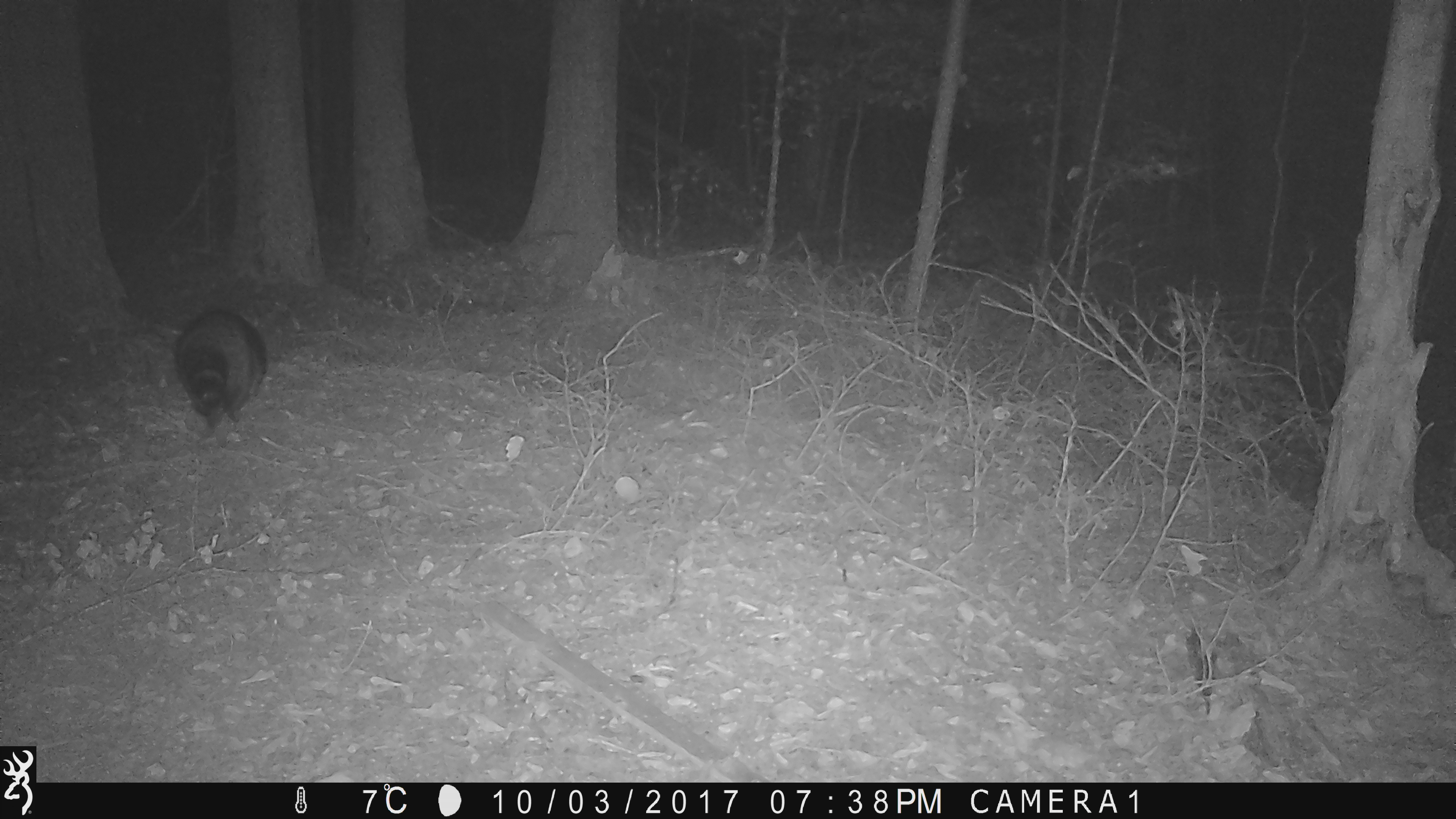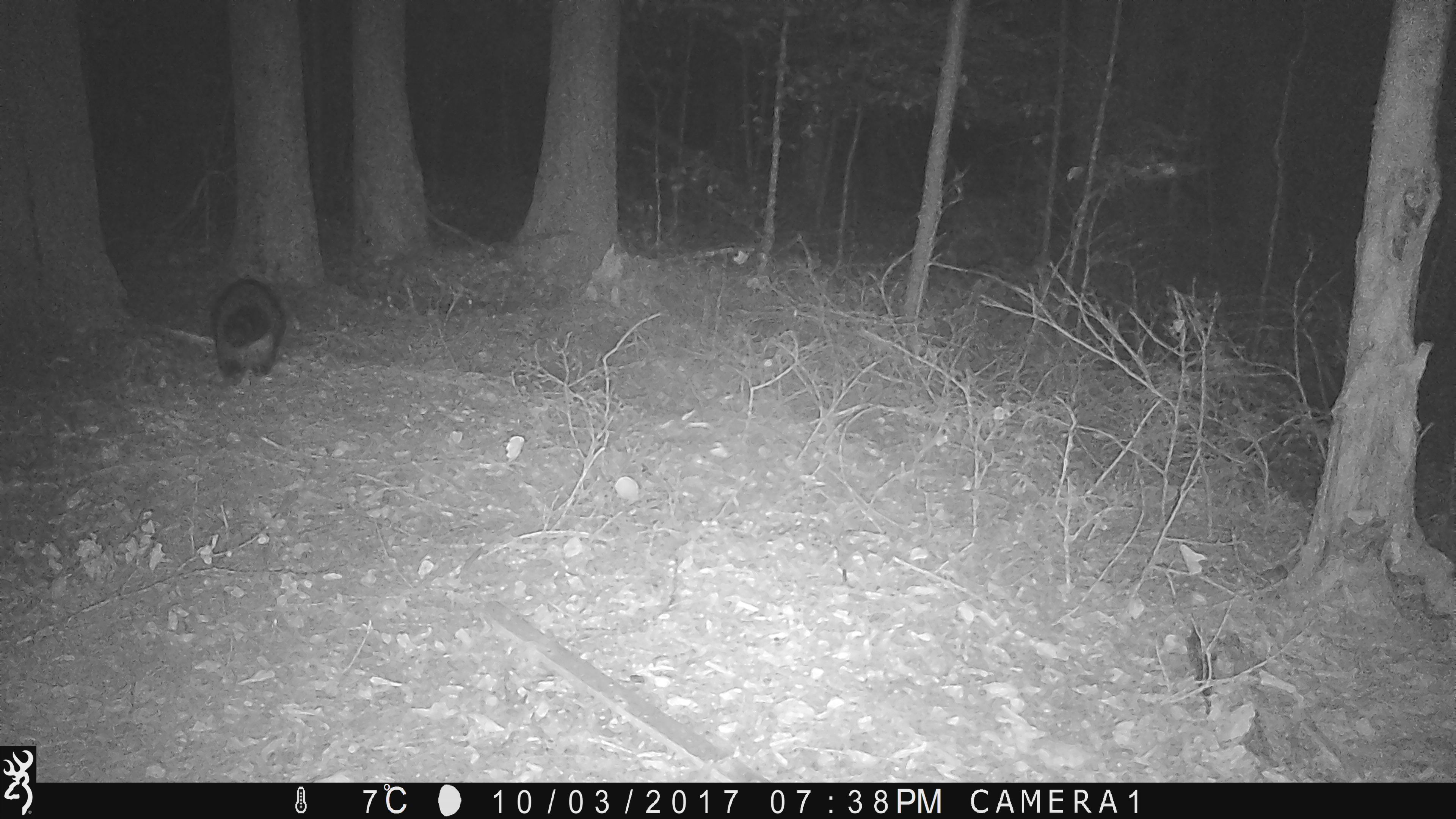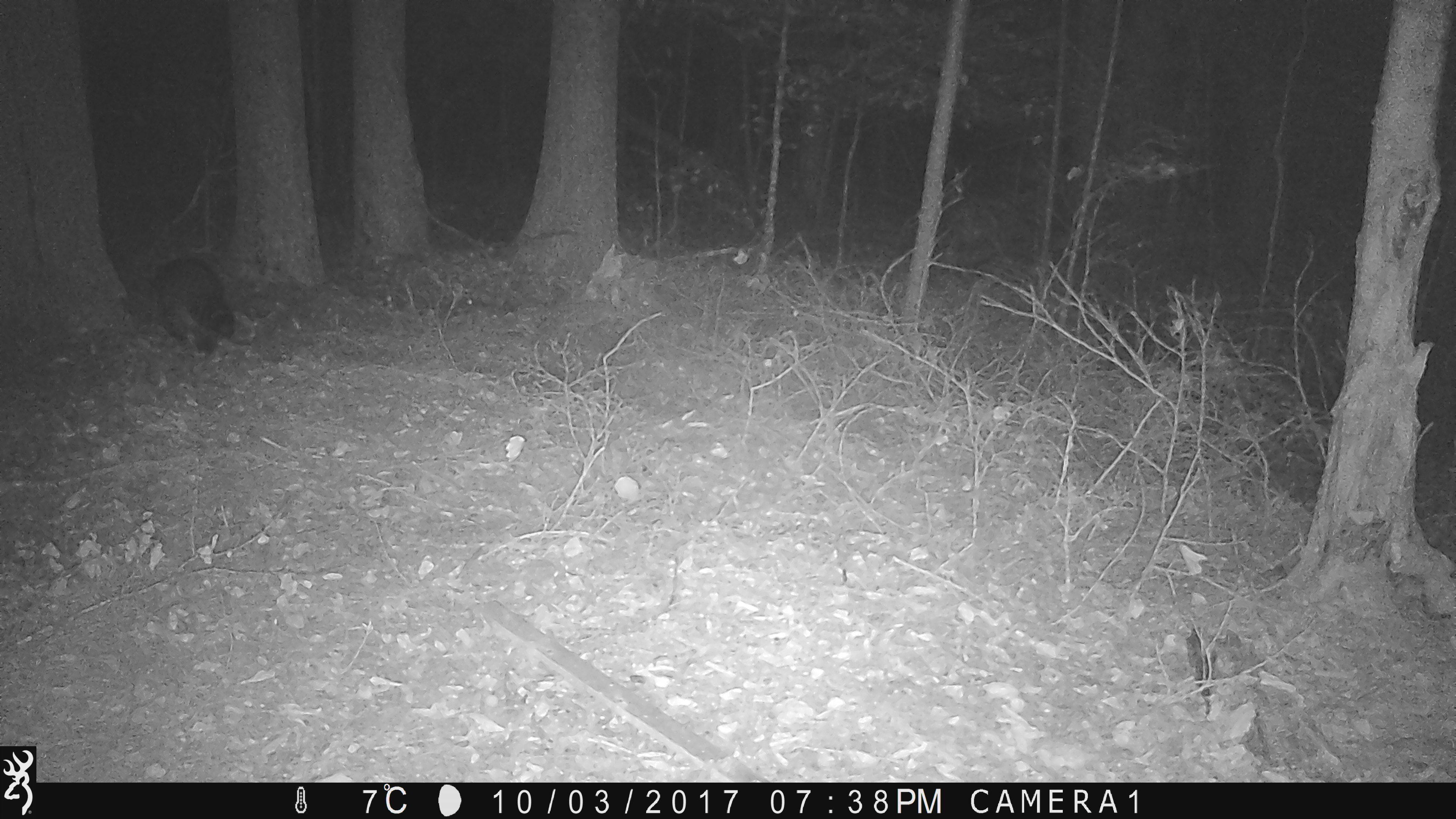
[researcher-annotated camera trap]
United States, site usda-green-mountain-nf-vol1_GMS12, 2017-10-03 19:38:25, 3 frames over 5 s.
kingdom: Animalia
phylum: Chordata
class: Mammalia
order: Carnivora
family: Procyonidae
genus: Procyon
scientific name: Procyon lotor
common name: raccoon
Raccoon (Procyon lotor).